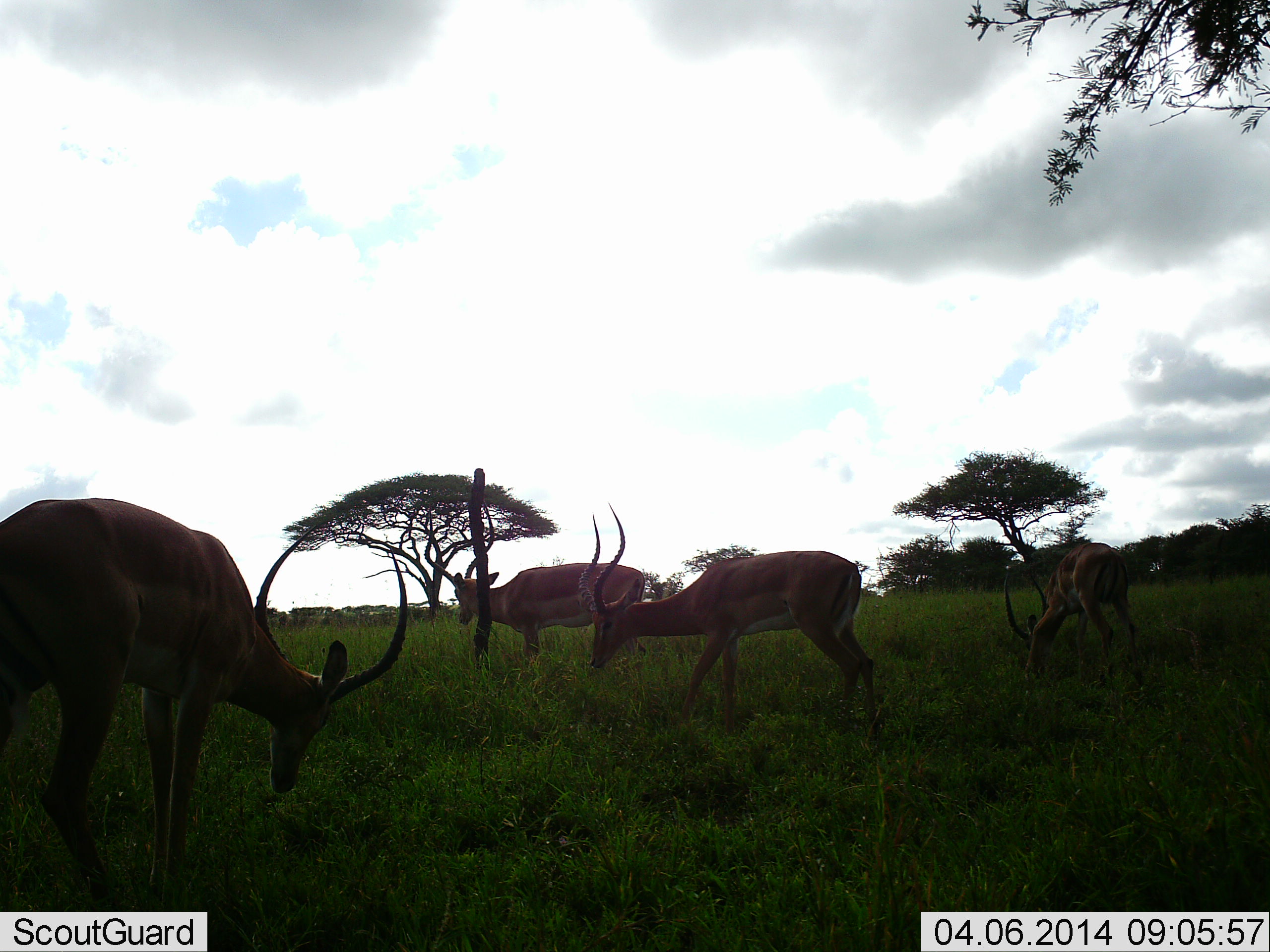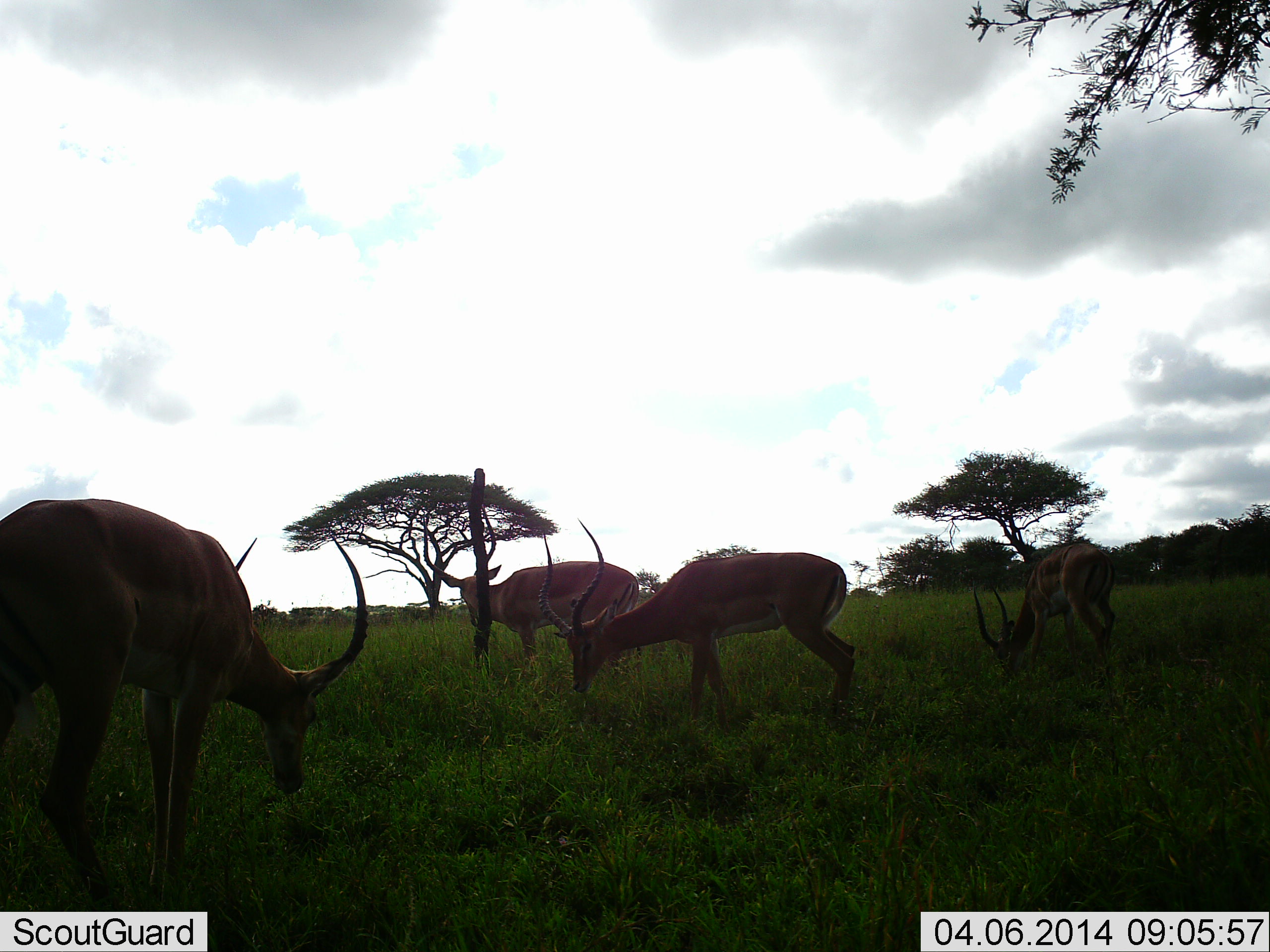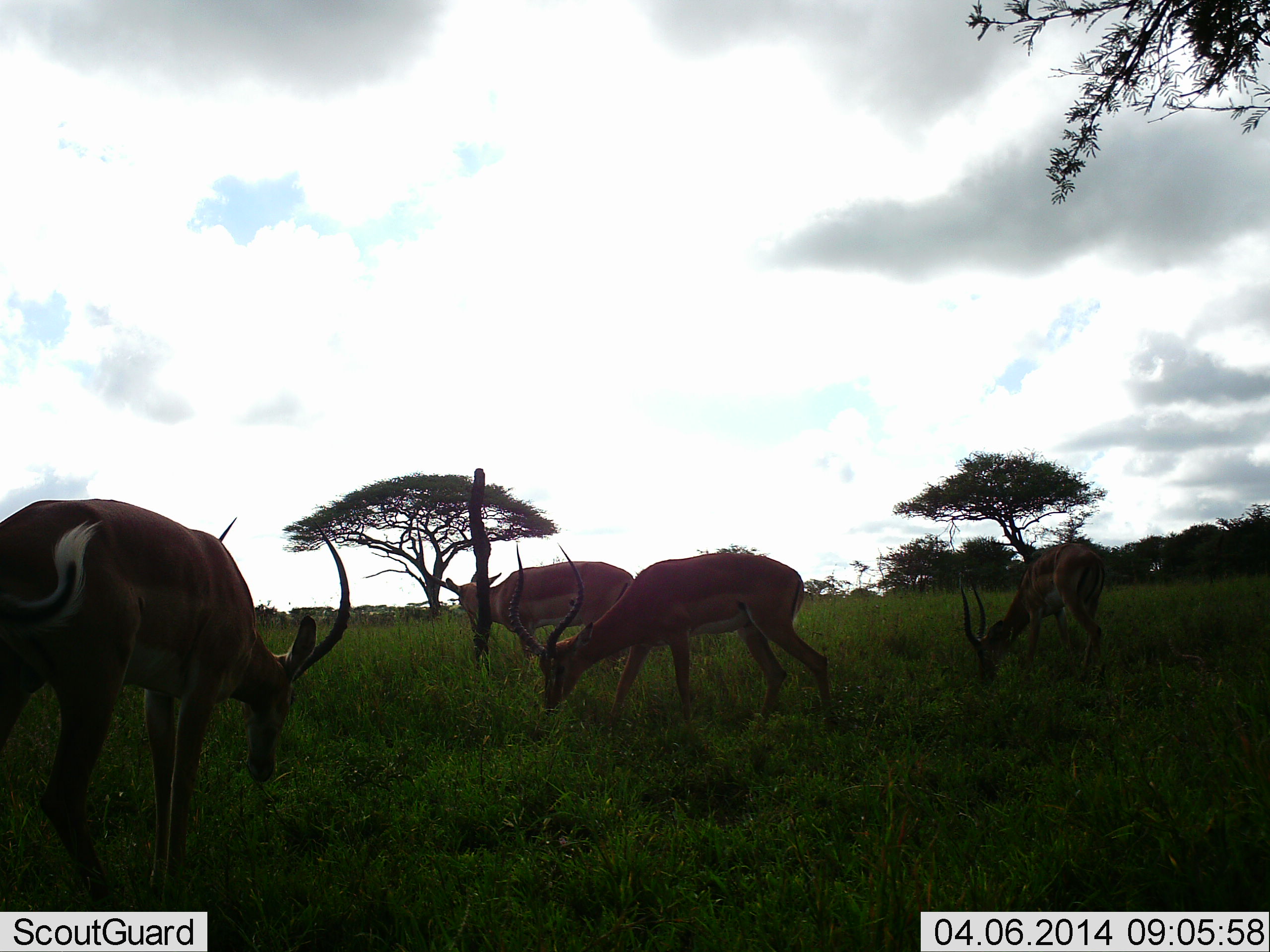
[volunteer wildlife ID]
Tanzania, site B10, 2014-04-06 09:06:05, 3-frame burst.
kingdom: Animalia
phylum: Chordata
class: Mammalia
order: Artiodactyla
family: Bovidae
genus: Aepyceros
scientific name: Aepyceros melampus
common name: impala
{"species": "impala (Aepyceros melampus)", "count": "4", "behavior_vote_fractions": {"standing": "36%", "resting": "0%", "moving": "0%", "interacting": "0%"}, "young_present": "0%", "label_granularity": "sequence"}